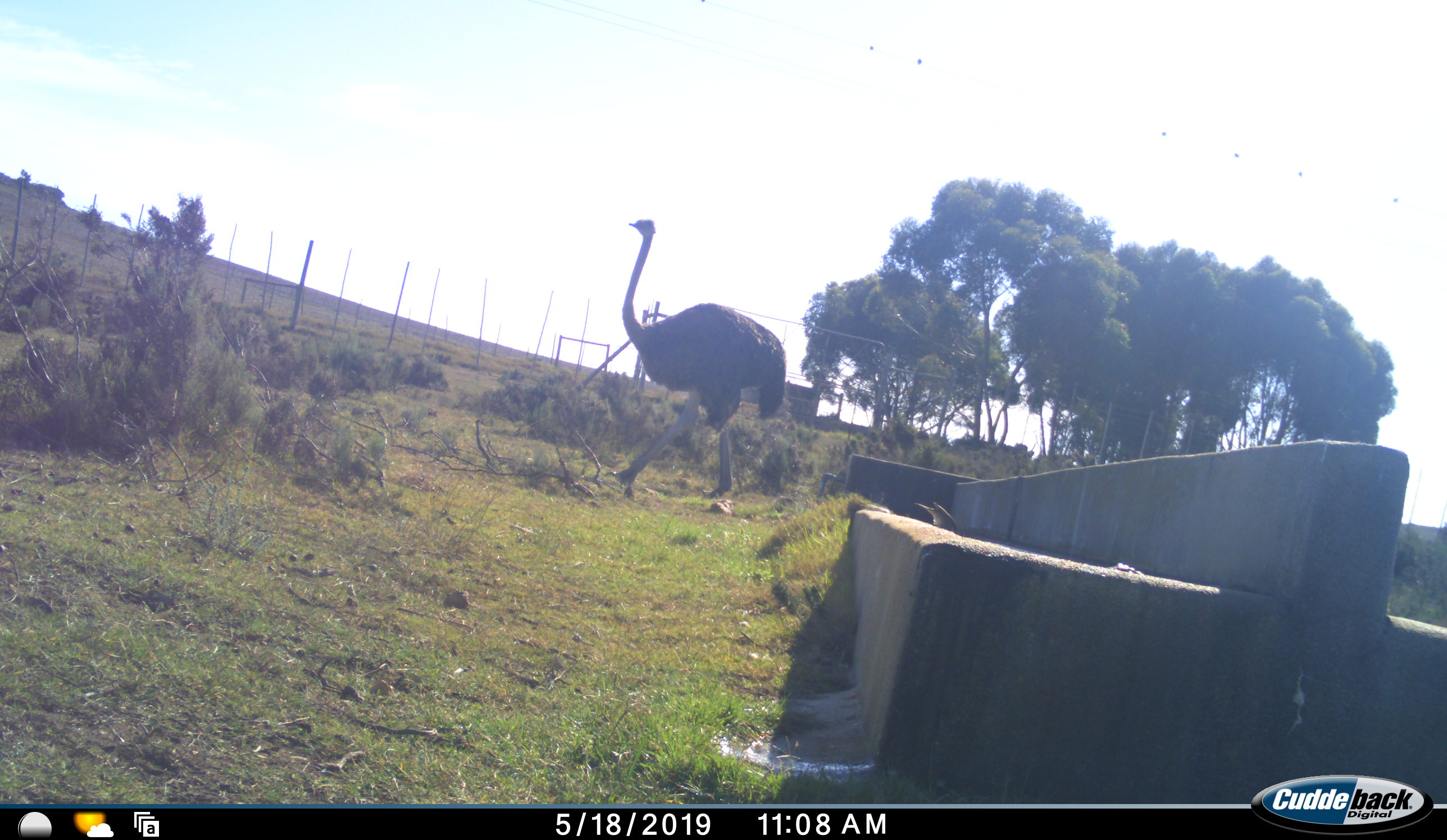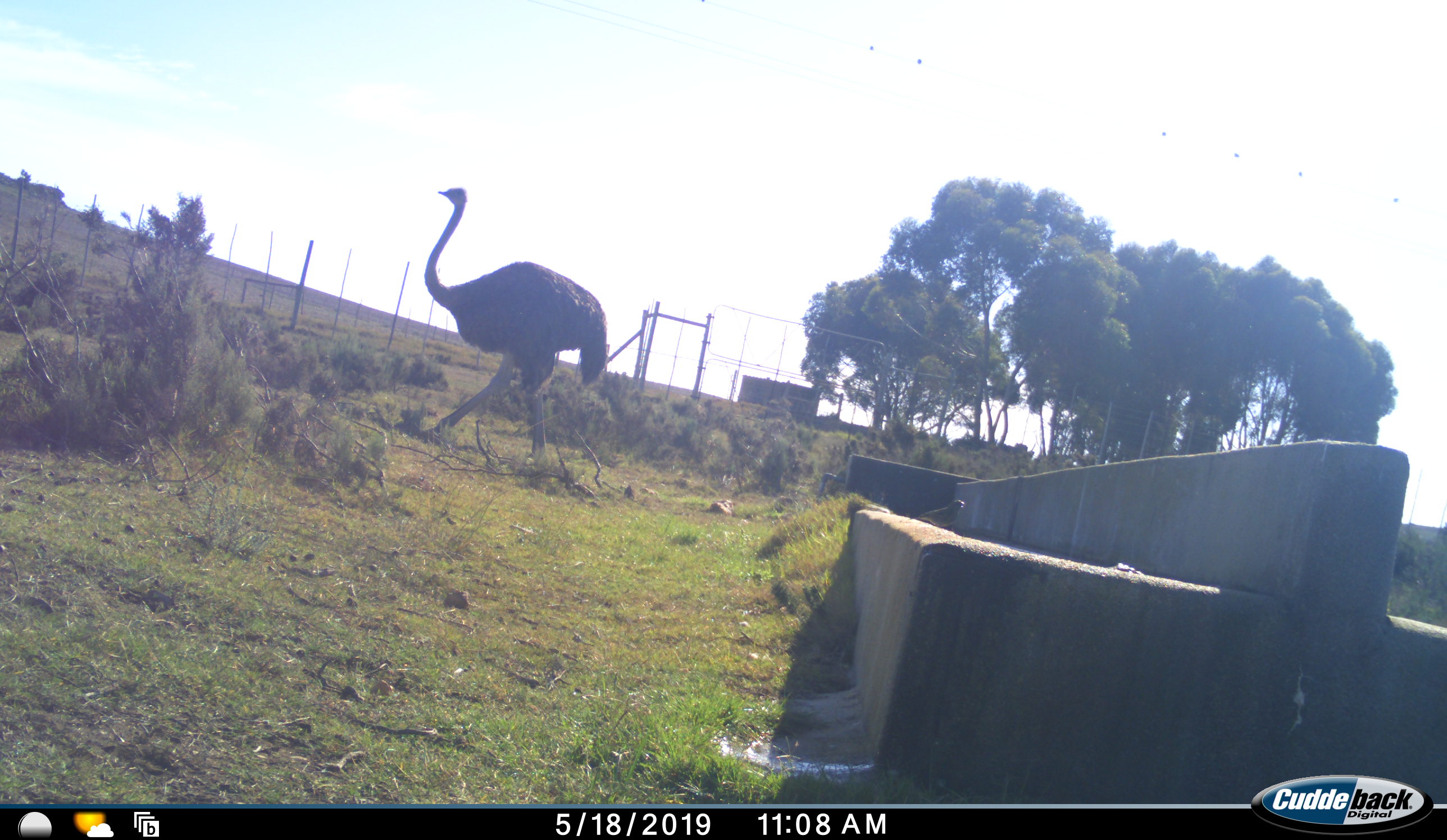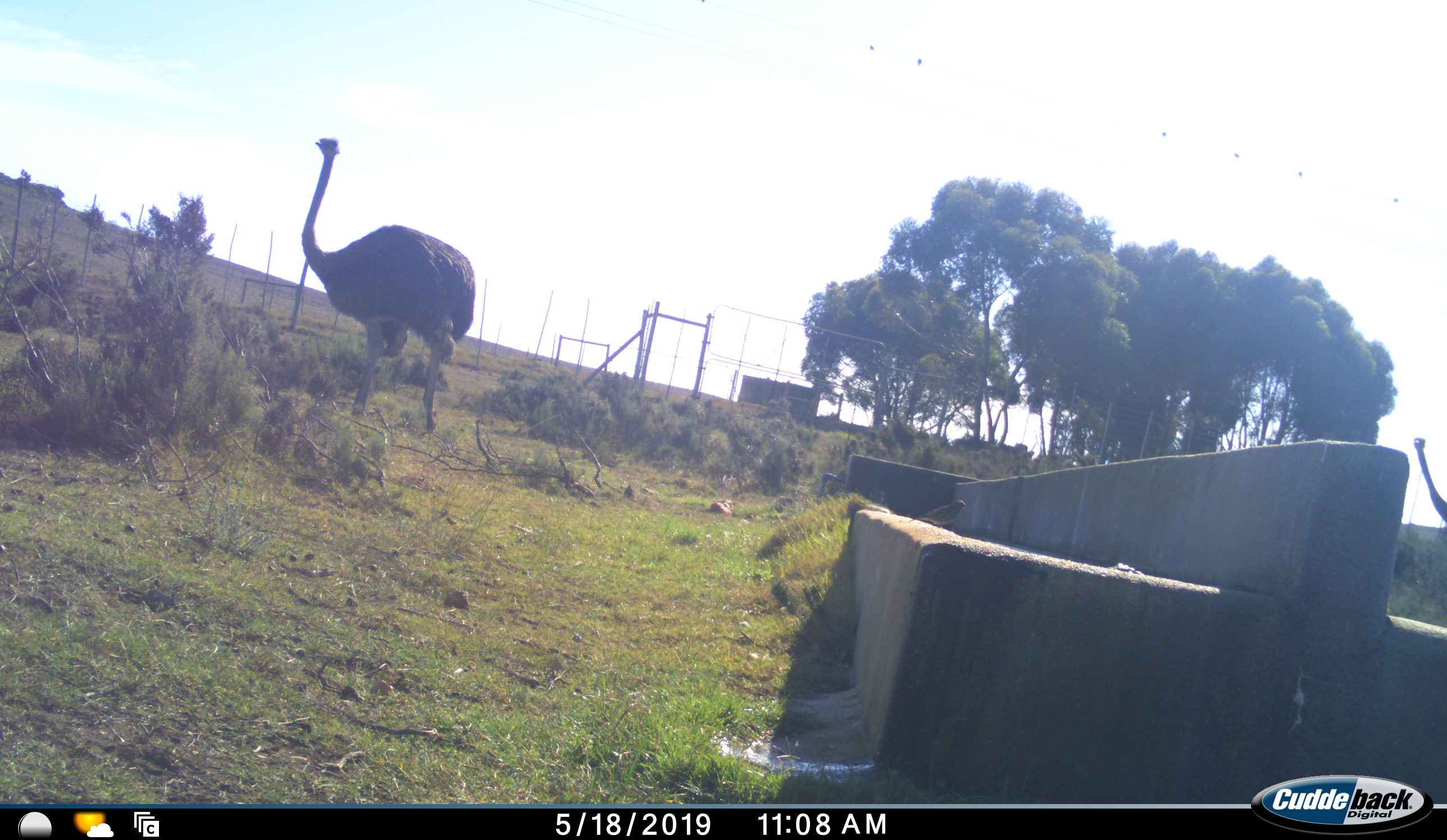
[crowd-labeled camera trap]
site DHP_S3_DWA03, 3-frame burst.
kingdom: Animalia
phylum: Chordata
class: Aves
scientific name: Aves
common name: bird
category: birdother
Birdother (bird) (Aves), count 1. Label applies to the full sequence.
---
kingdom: Animalia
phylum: Chordata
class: Aves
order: Struthioniformes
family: Struthionidae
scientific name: Struthionidae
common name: ostrich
Ostrich (Struthionidae), count 2. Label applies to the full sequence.